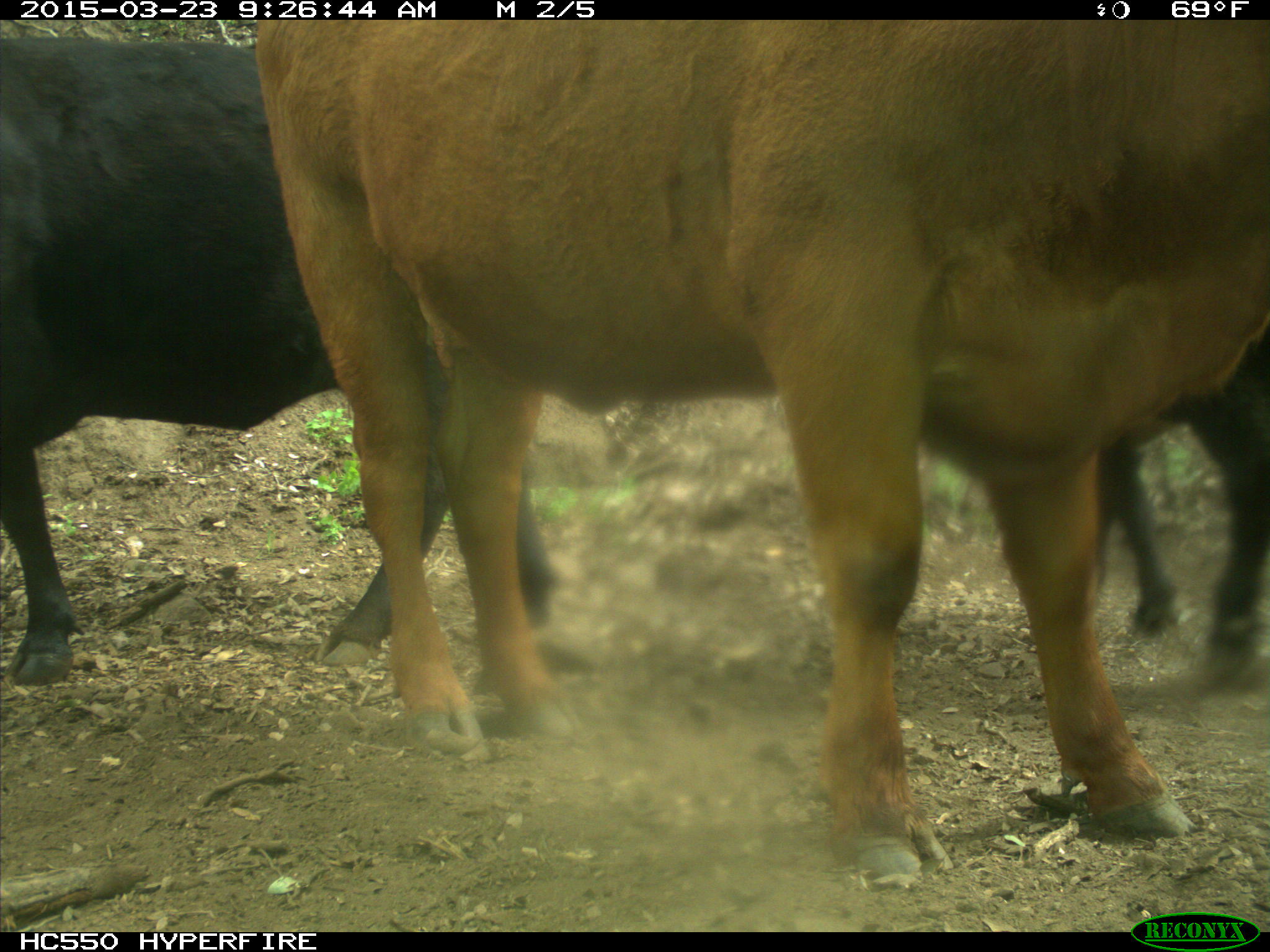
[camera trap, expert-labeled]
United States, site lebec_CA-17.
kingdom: Animalia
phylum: Chordata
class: Mammalia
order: Artiodactyla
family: Bovidae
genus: Bos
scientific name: Bos taurus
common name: domestic cow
Bos taurus (domestic cow).